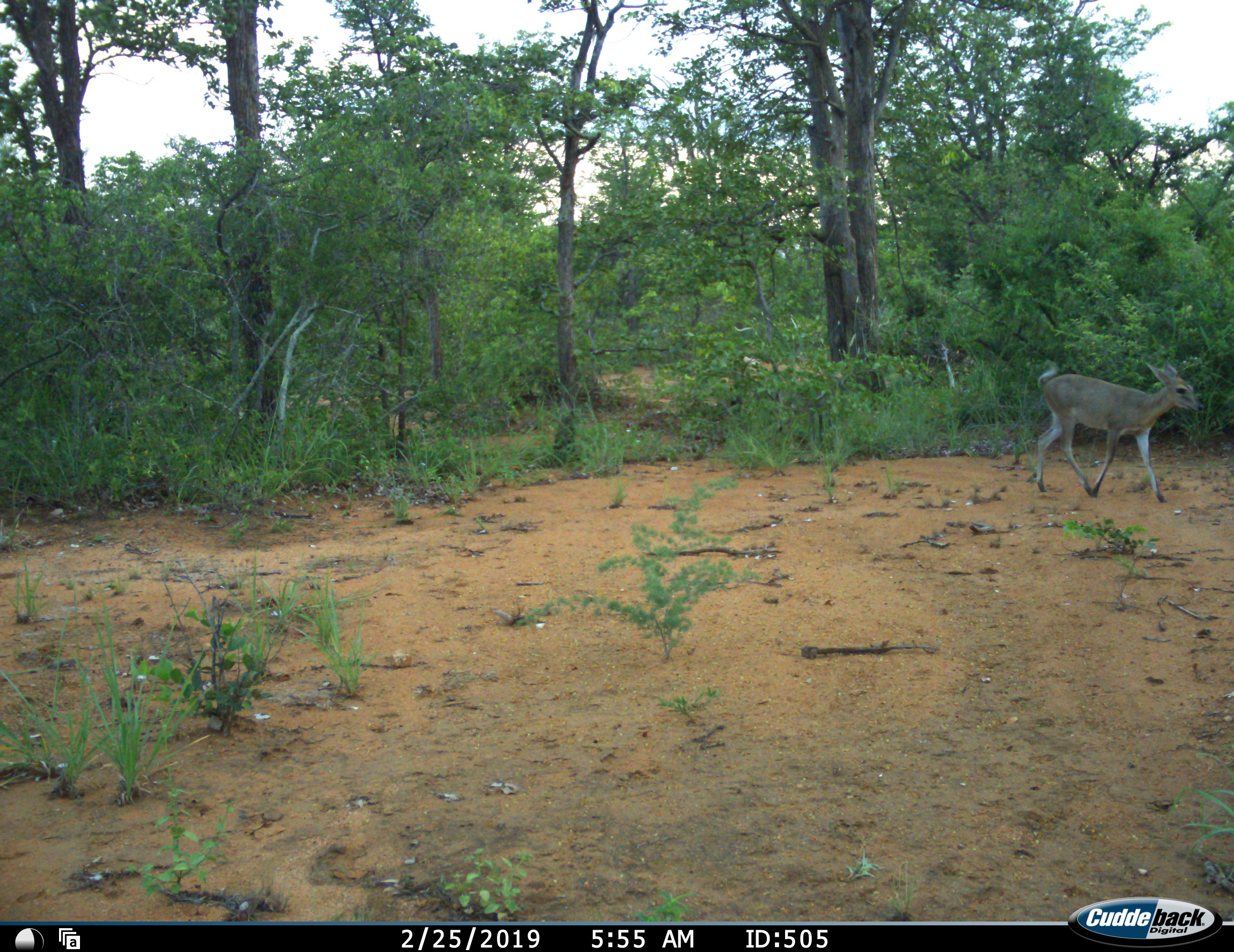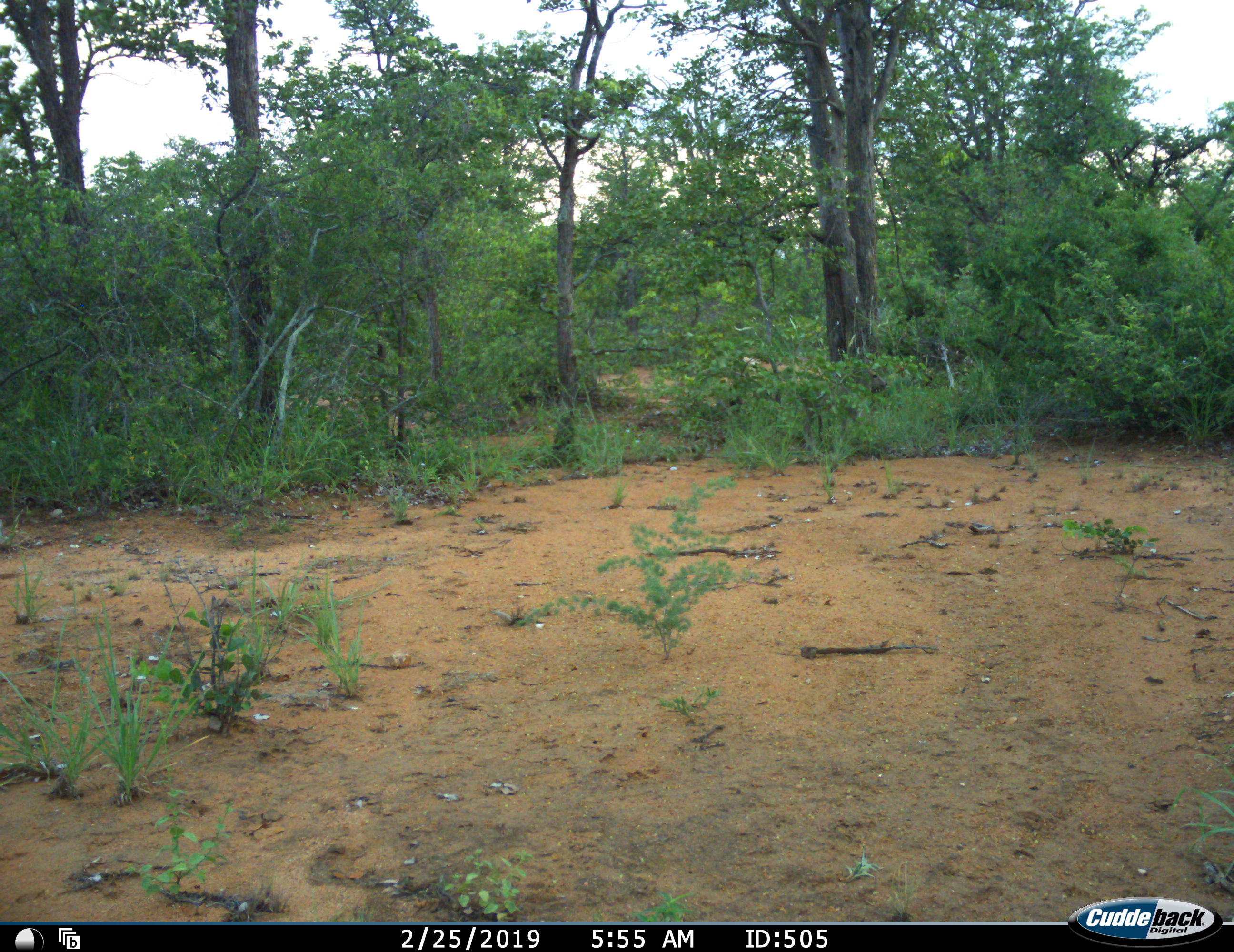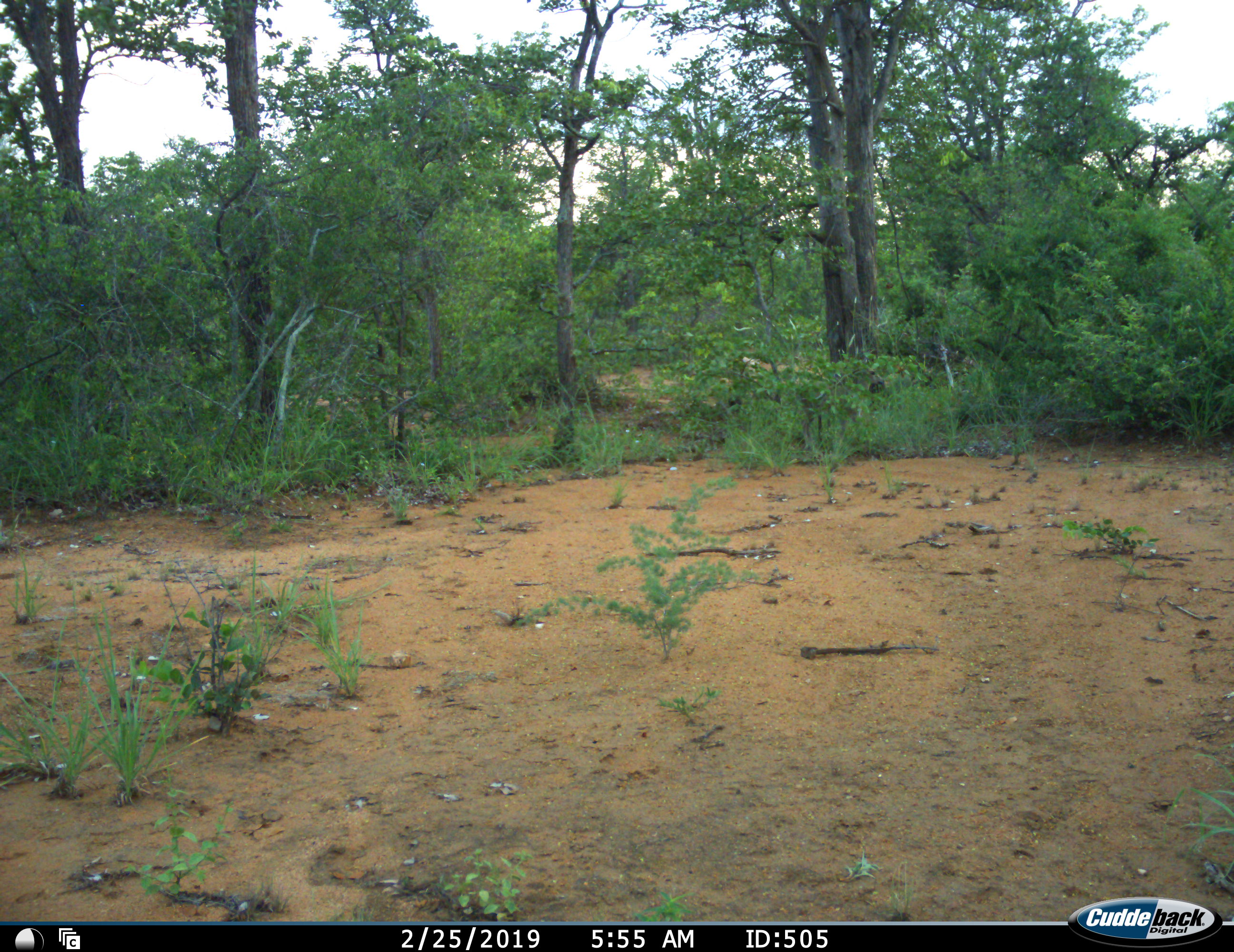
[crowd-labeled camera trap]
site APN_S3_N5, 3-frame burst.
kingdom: Animalia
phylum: Chordata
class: Mammalia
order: Artiodactyla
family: Bovidae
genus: Sylvicapra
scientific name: Sylvicapra grimmia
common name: common duiker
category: duikercommongrey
Duikercommongrey (common duiker) (Sylvicapra grimmia), count 1. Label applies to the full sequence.